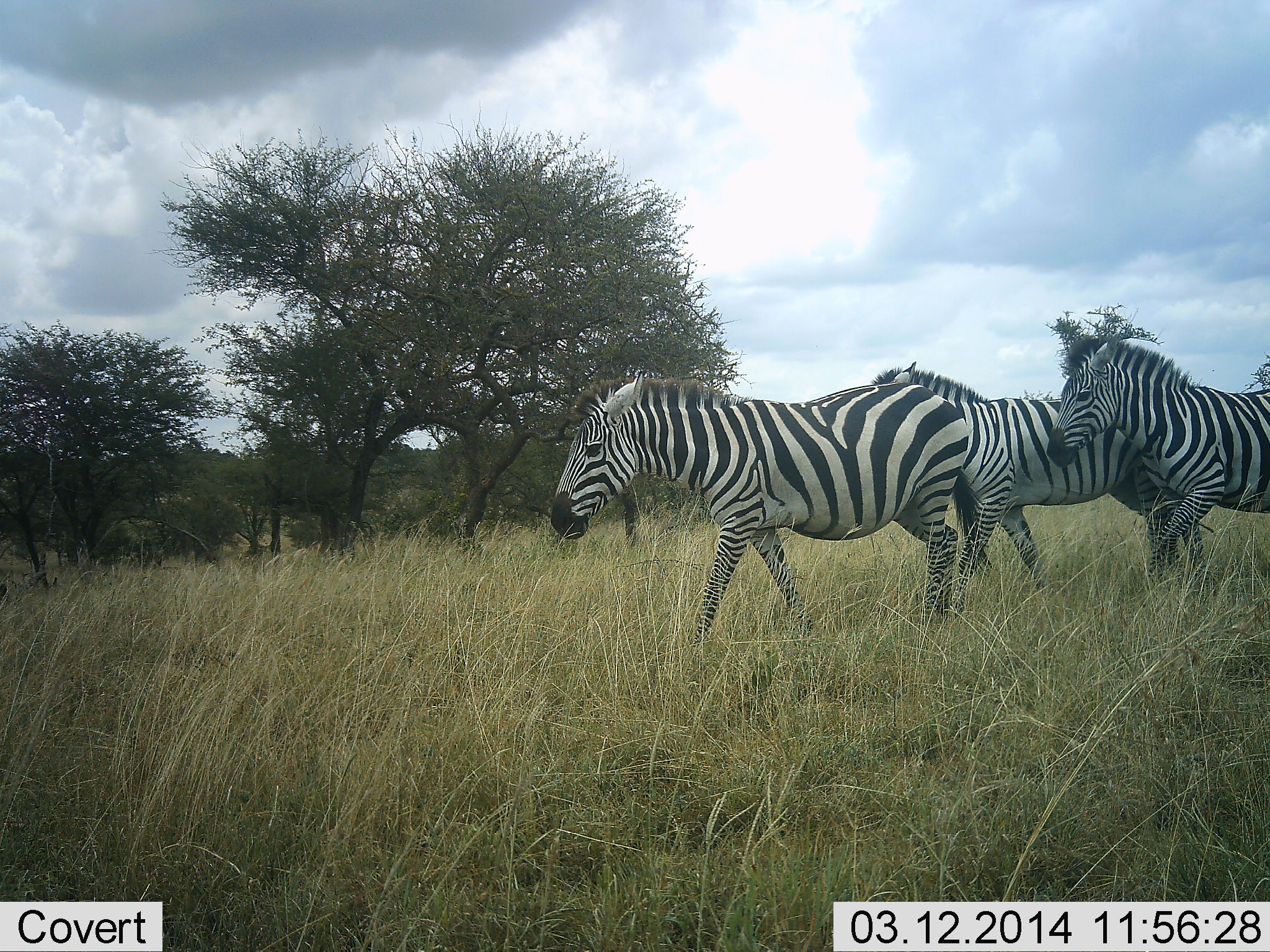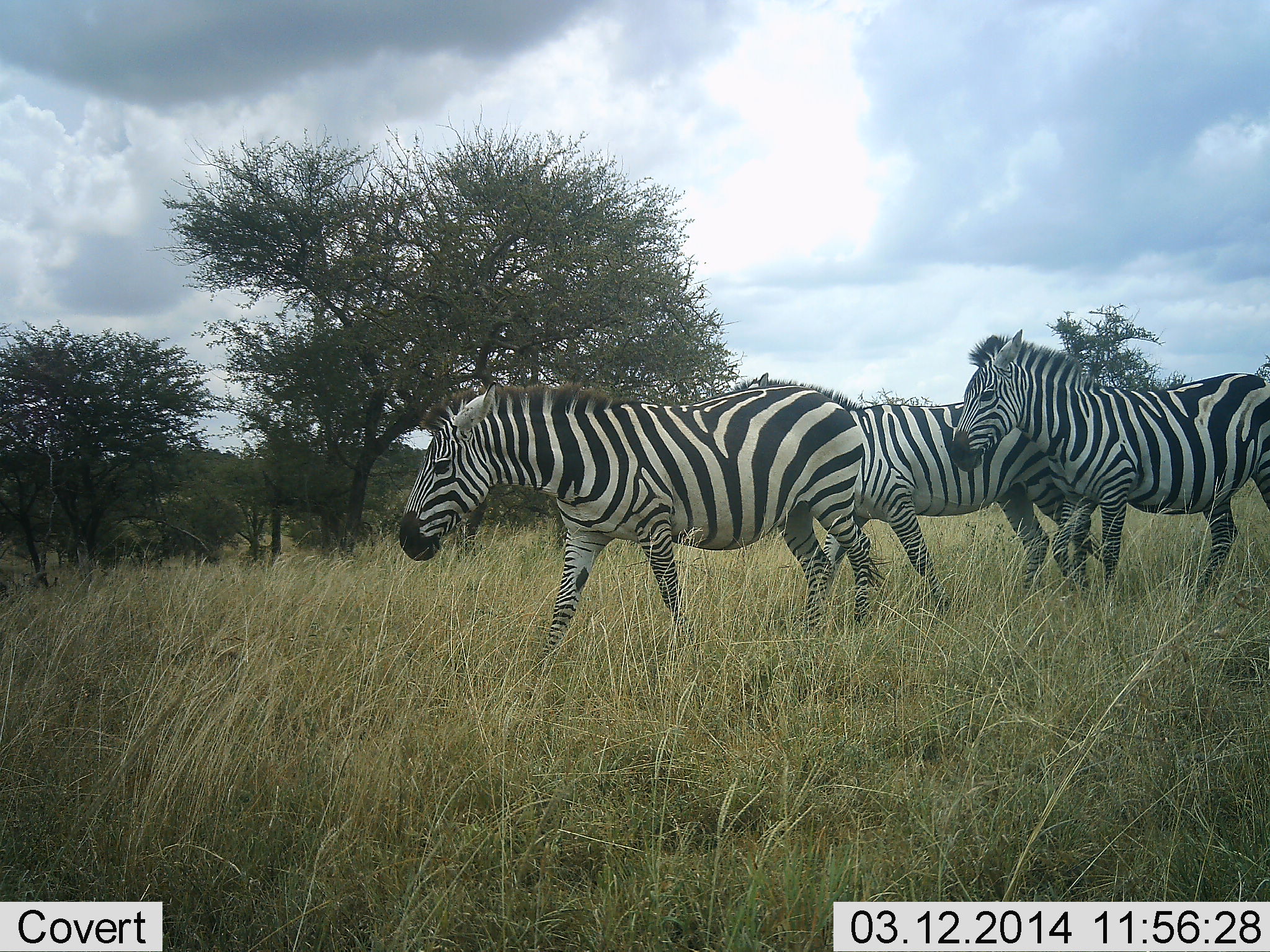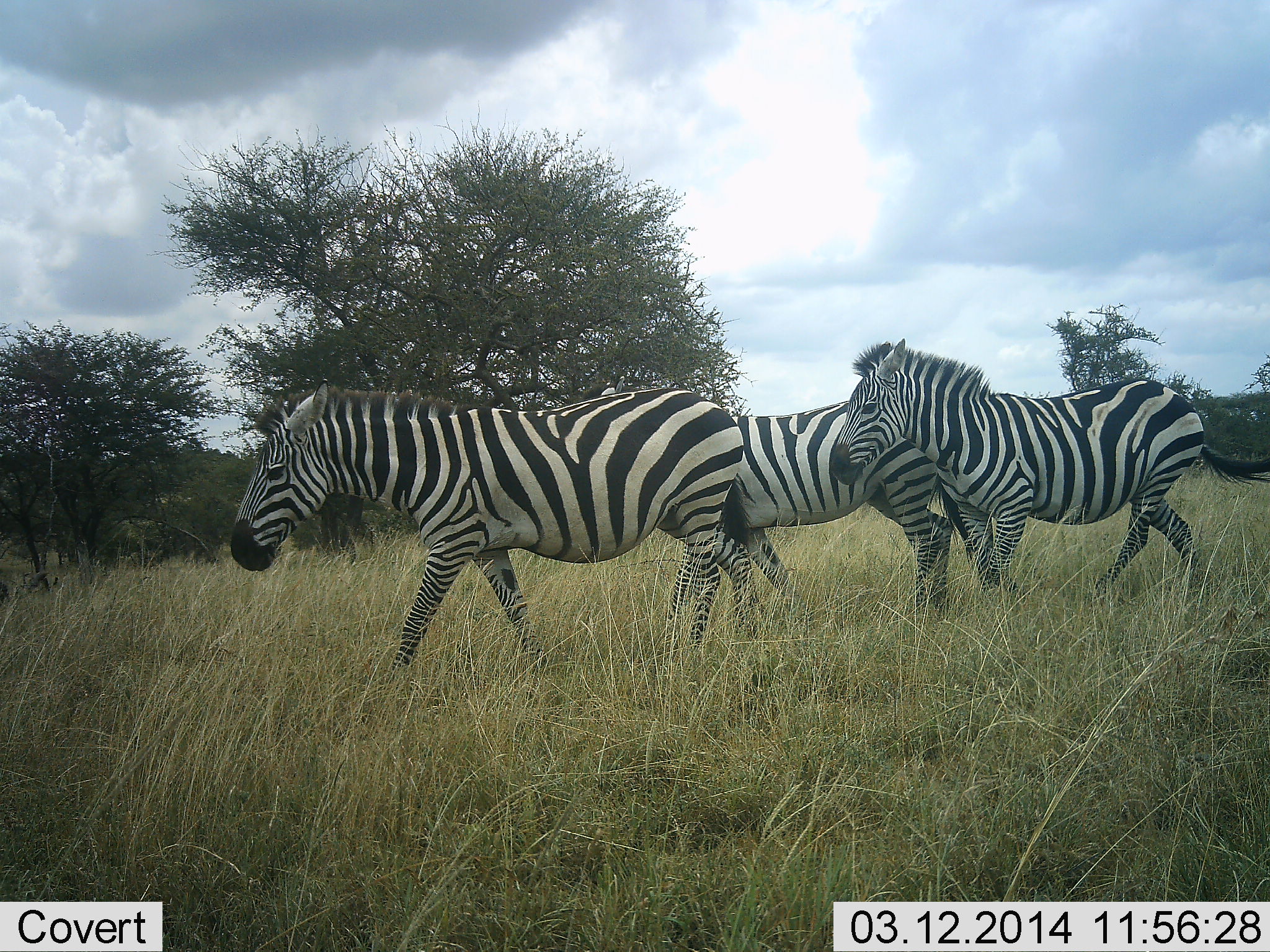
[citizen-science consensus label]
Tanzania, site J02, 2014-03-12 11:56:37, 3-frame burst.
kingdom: Animalia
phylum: Chordata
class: Mammalia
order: Perissodactyla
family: Equidae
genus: Equus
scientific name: Equus quagga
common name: plains zebra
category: zebra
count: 3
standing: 10%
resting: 0%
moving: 100%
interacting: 0%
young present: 0%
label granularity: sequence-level